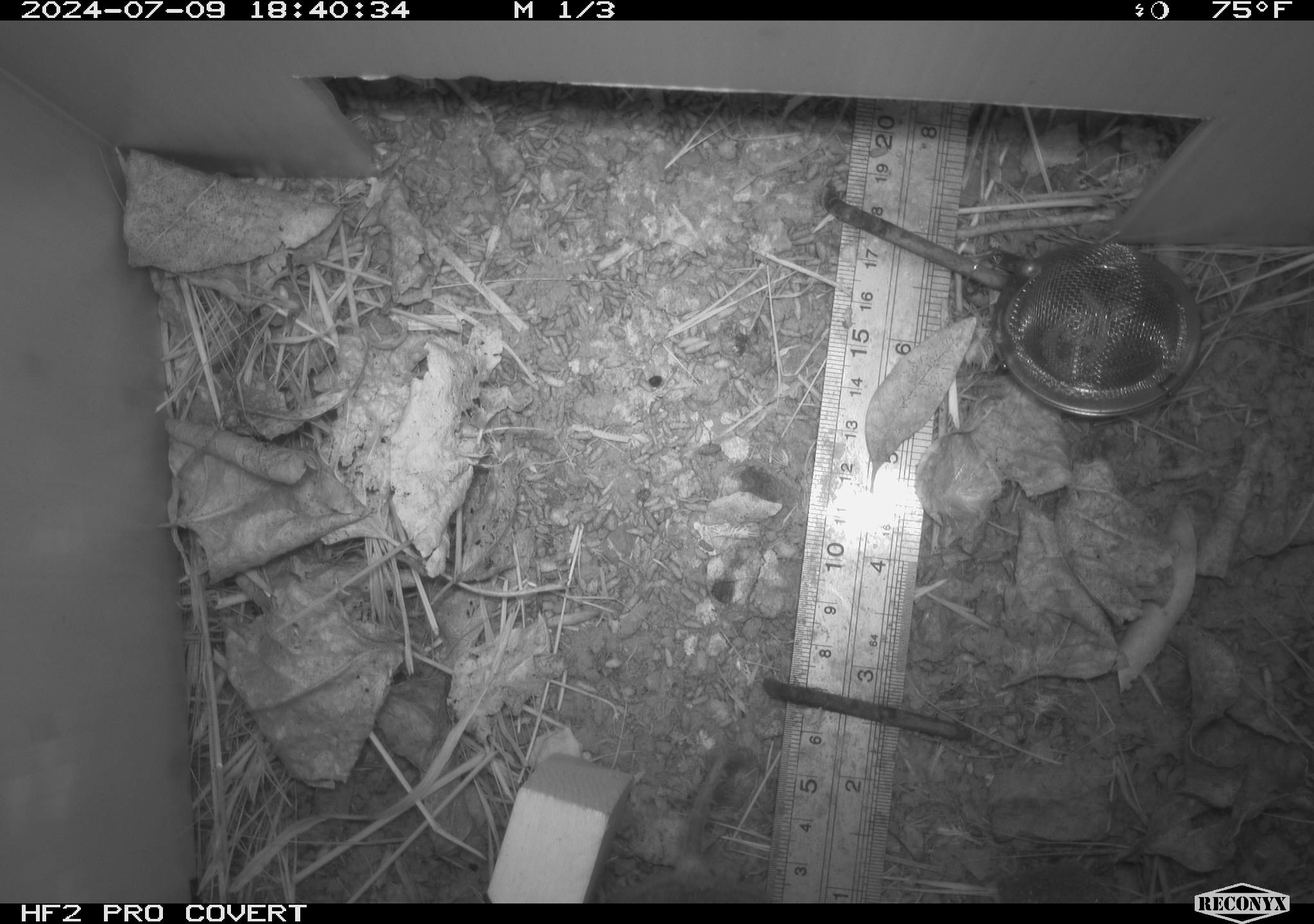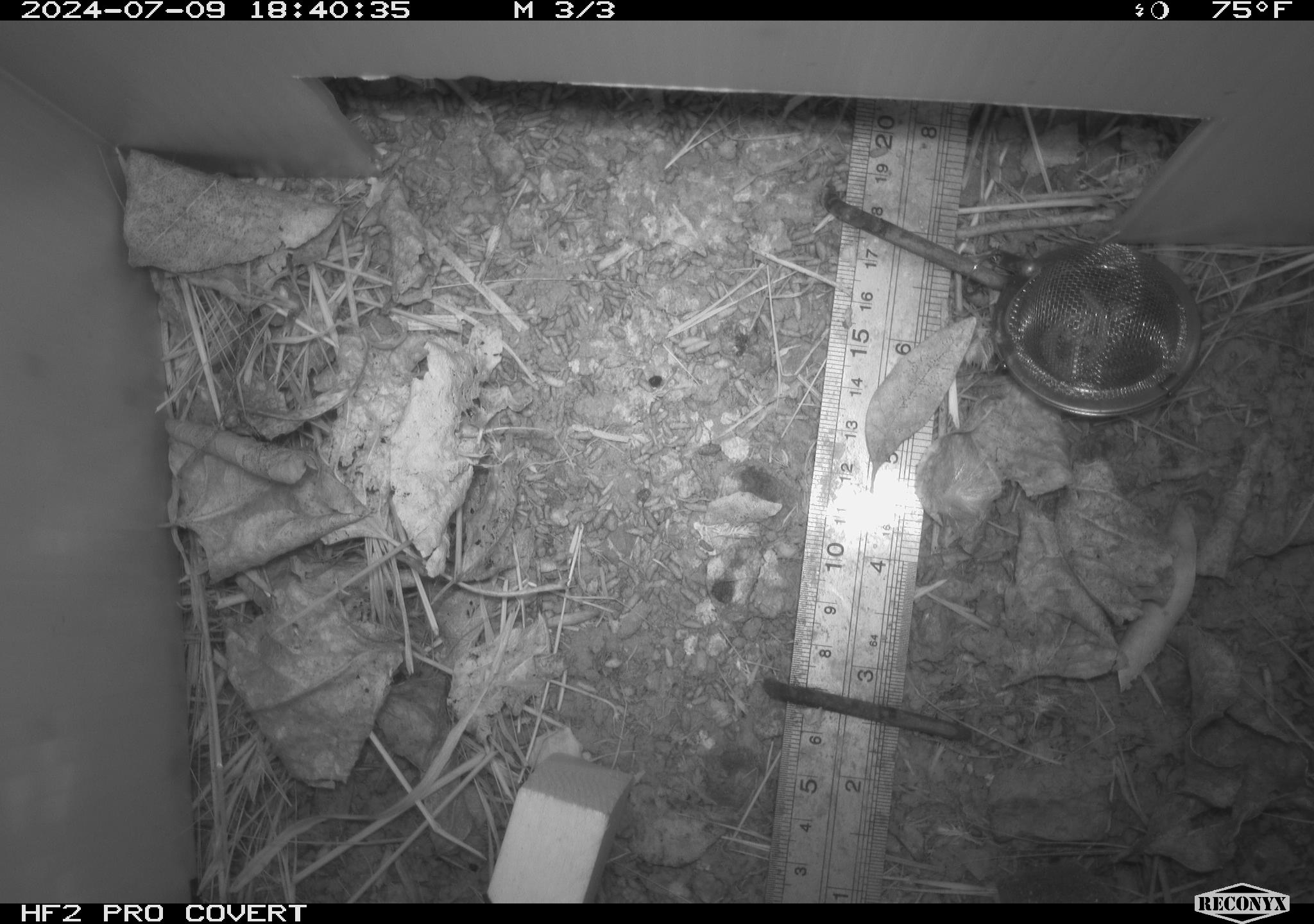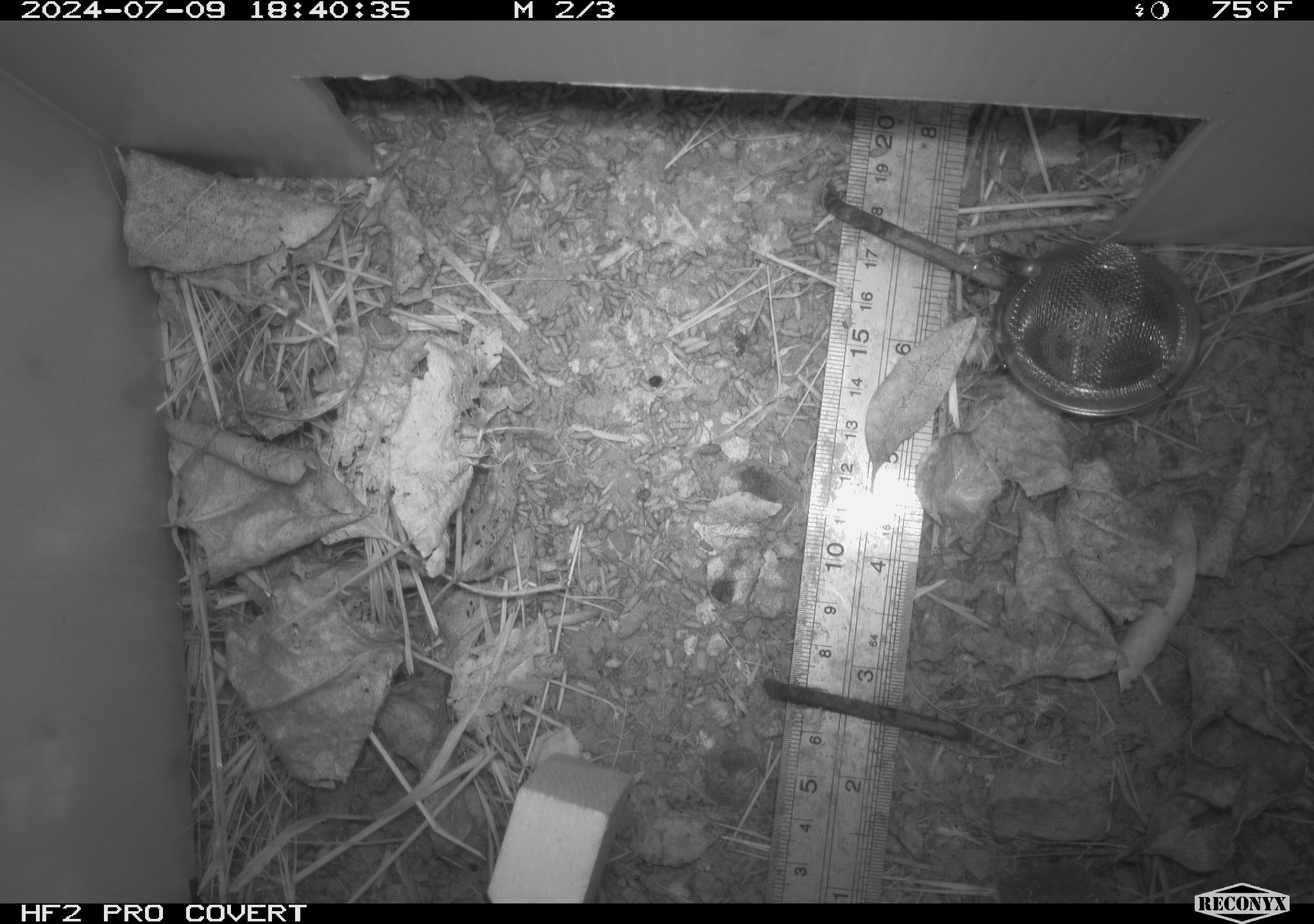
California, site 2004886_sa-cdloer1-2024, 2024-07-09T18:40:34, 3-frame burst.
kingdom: Animalia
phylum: Chordata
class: Mammalia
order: Rodentia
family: Cricetidae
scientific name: Arvicolinae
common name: voles, lemmings, and muskrats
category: arvicolinae subfamily